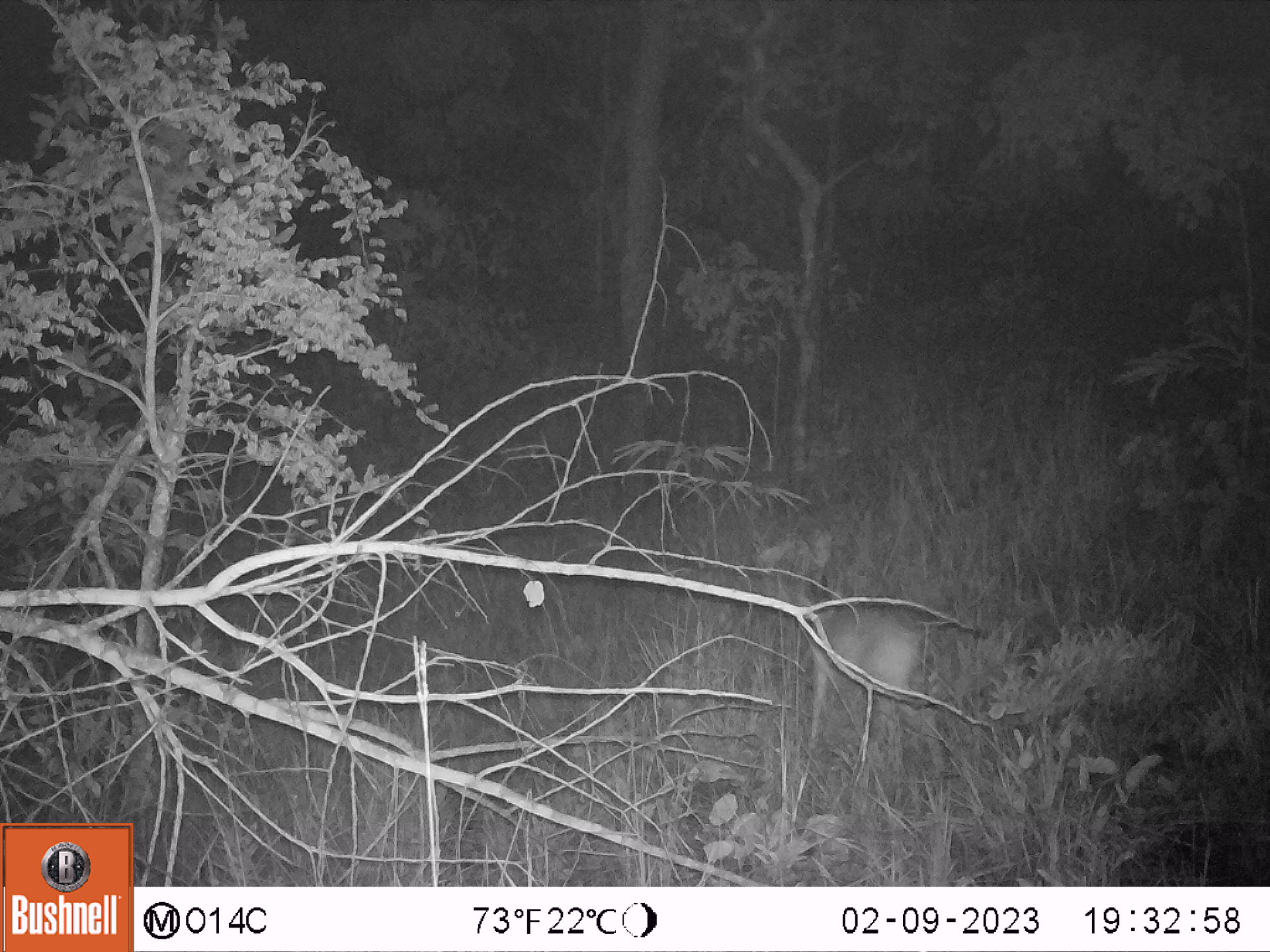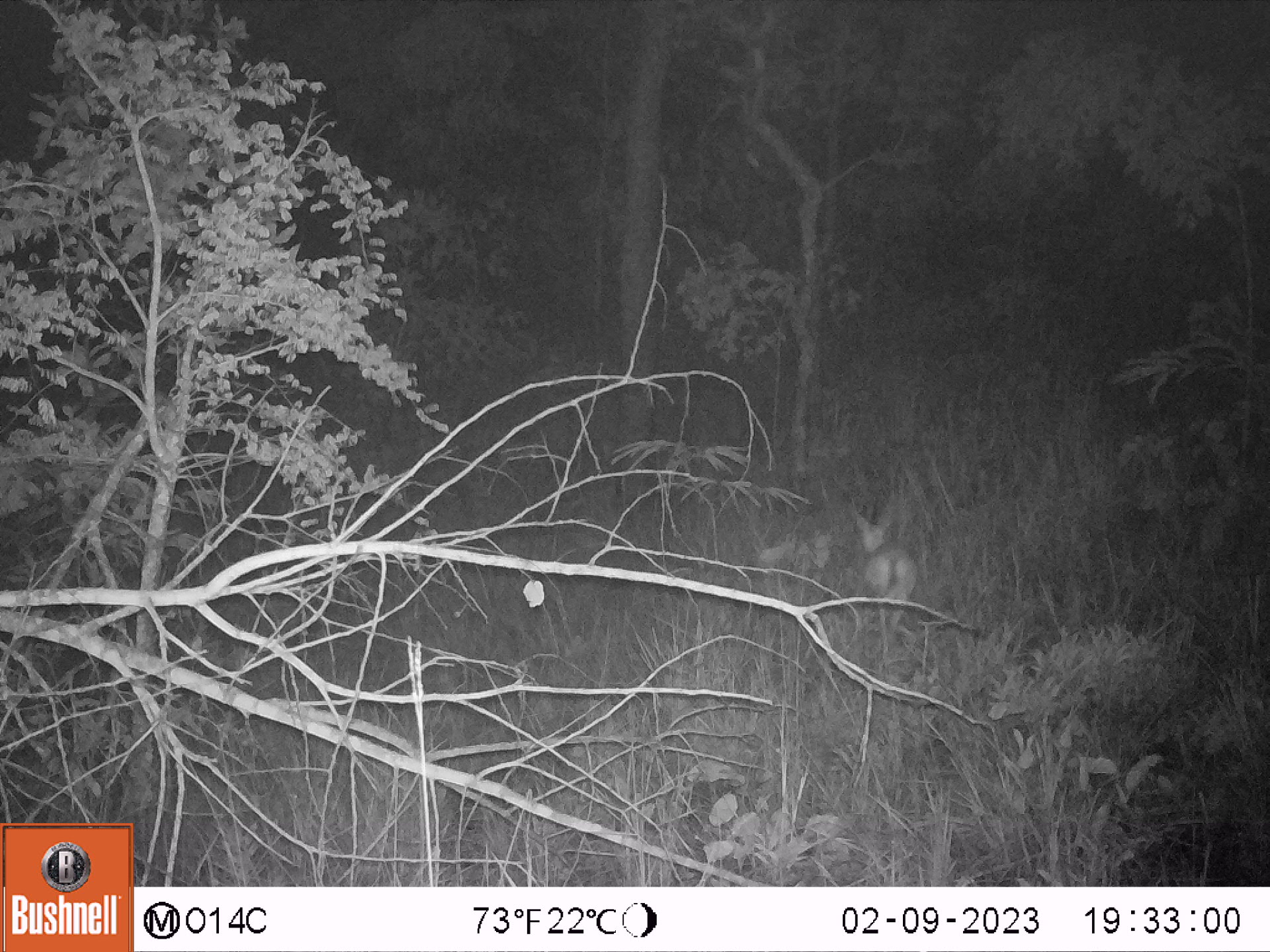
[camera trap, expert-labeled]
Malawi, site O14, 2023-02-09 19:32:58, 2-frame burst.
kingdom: Animalia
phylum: Chordata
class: Mammalia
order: Artiodactyla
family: Bovidae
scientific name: Antilopinae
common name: small antelope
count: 1